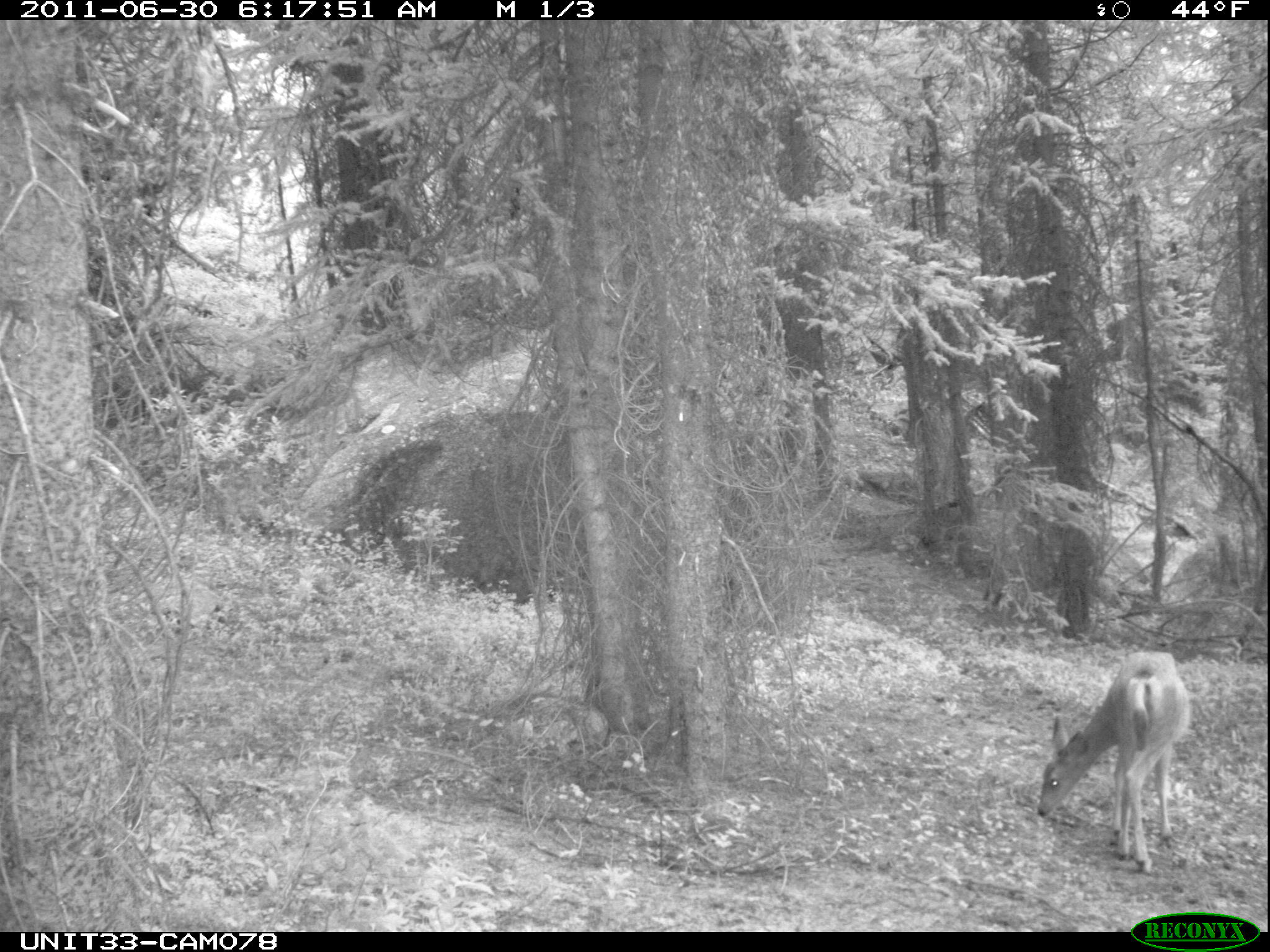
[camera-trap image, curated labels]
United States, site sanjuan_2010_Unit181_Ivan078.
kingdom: Animalia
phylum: Chordata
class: Mammalia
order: Artiodactyla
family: Cervidae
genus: Odocoileus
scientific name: Odocoileus hemionus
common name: mule deer